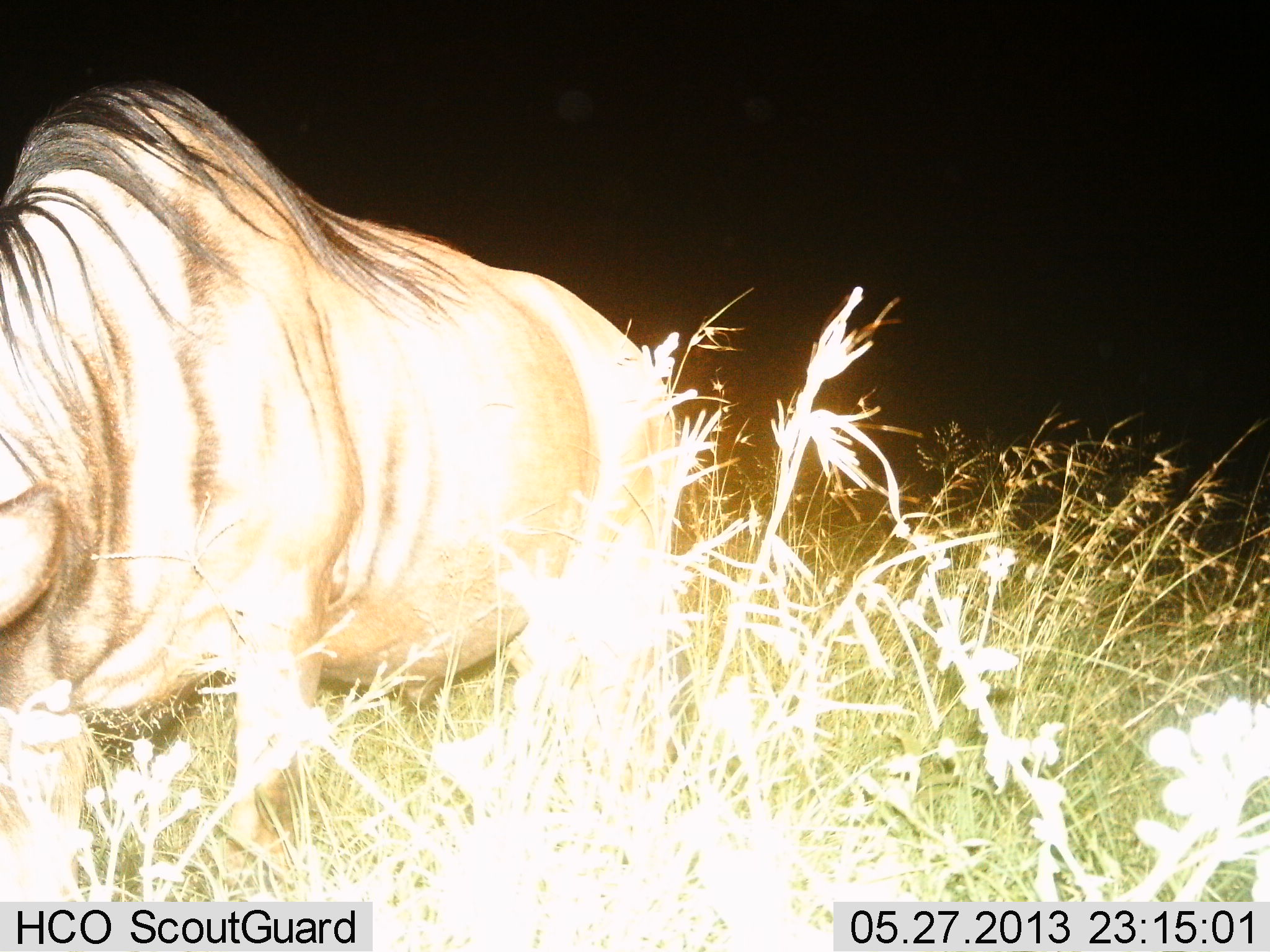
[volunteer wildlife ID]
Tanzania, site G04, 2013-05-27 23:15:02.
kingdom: Animalia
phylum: Chordata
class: Mammalia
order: Artiodactyla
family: Bovidae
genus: Connochaetes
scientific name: Connochaetes taurinus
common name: blue wildebeest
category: wildebeest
Wildebeest (blue wildebeest) (Connochaetes taurinus), count 1. Behavior (volunteer vote fractions): standing 47%, resting 0%, moving 33%, interacting 0%. Young present (vote fraction): 0%. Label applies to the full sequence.